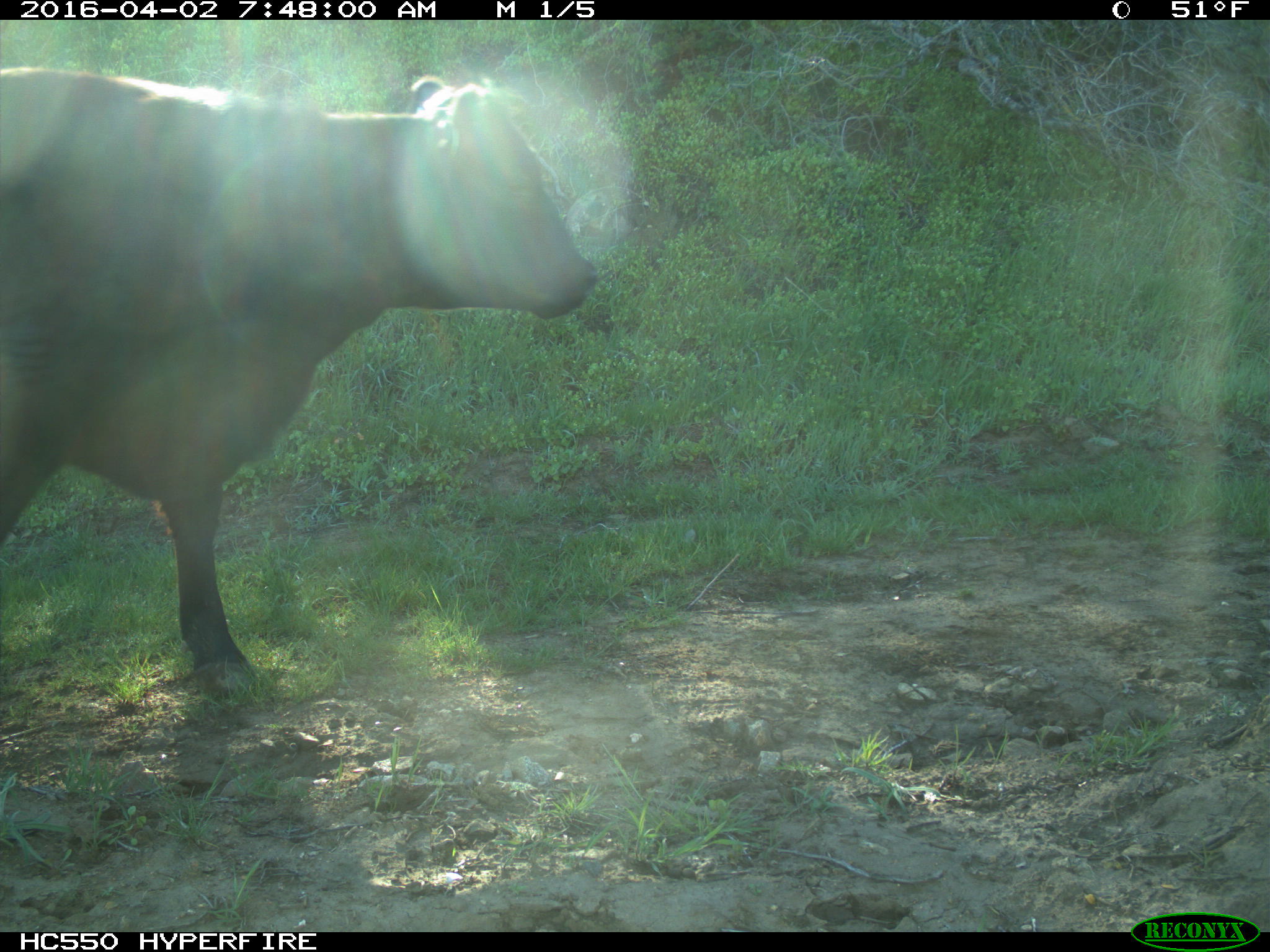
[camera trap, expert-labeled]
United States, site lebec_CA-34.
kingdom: Animalia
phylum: Chordata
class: Mammalia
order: Artiodactyla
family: Bovidae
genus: Bos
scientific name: Bos taurus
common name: domestic cow